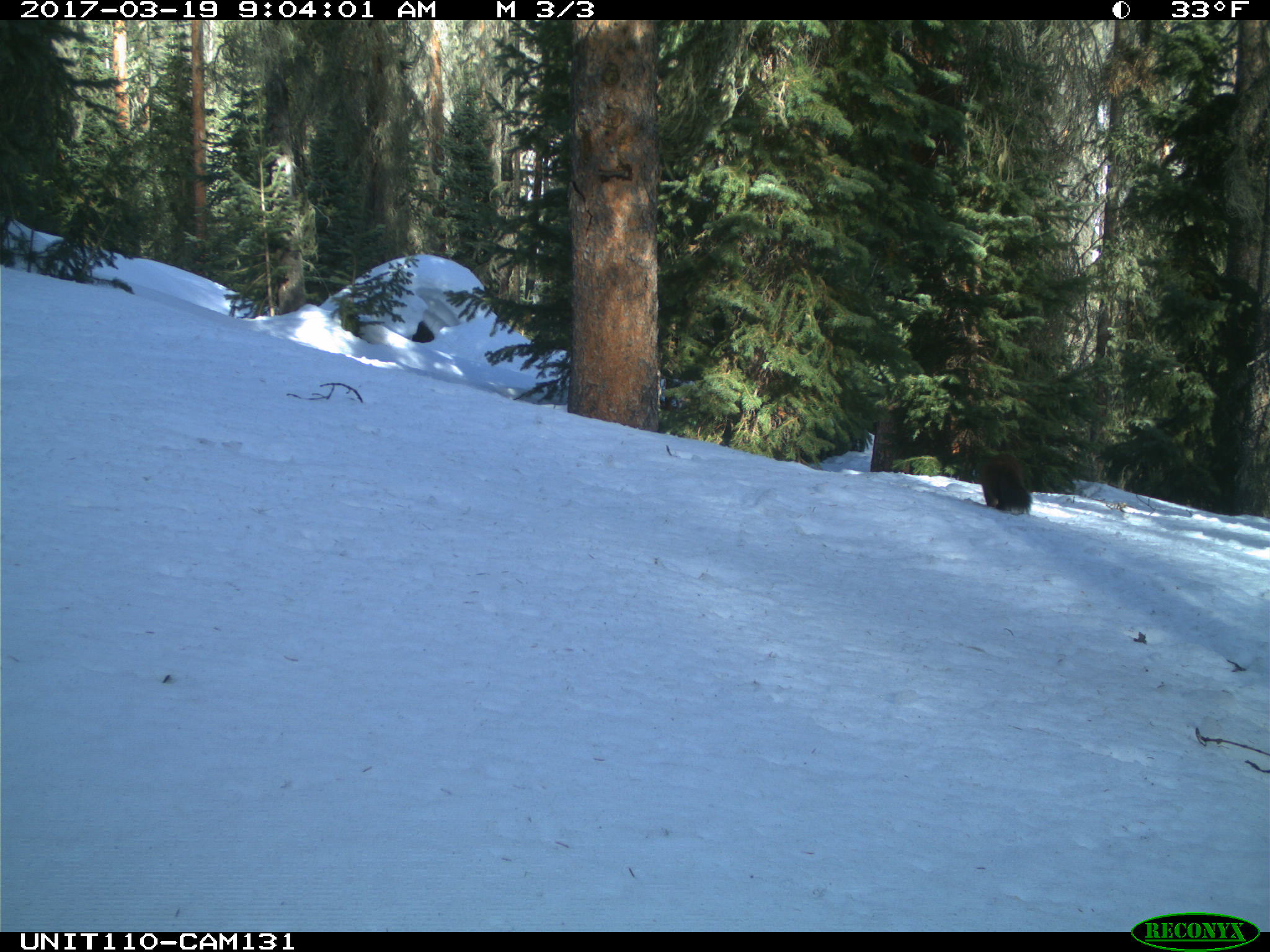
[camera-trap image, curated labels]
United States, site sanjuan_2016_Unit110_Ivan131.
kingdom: Animalia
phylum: Chordata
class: Mammalia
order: Carnivora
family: Mustelidae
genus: Martes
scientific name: Martes americana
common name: american marten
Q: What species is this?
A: Martes americana (american marten).